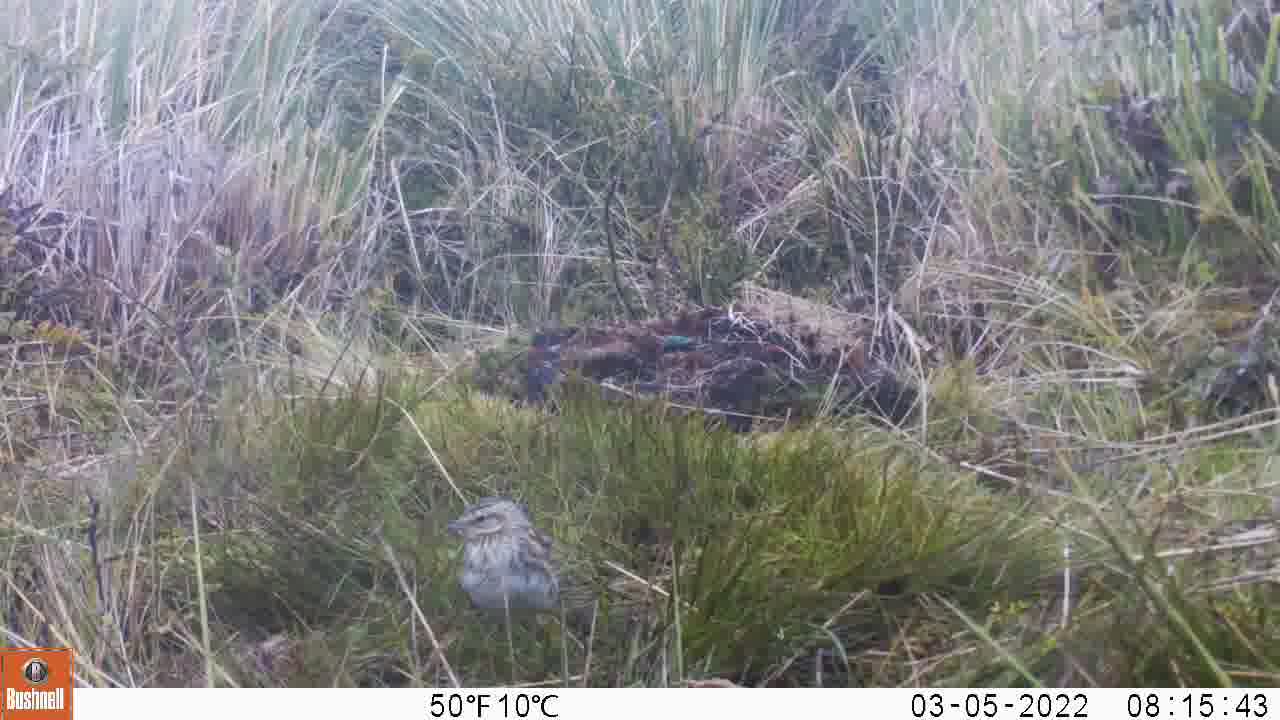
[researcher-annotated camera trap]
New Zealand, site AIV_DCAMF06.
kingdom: Animalia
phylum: Chordata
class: Aves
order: Passeriformes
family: Motacillidae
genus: Anthus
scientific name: Anthus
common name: pipit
Pipit (Anthus).